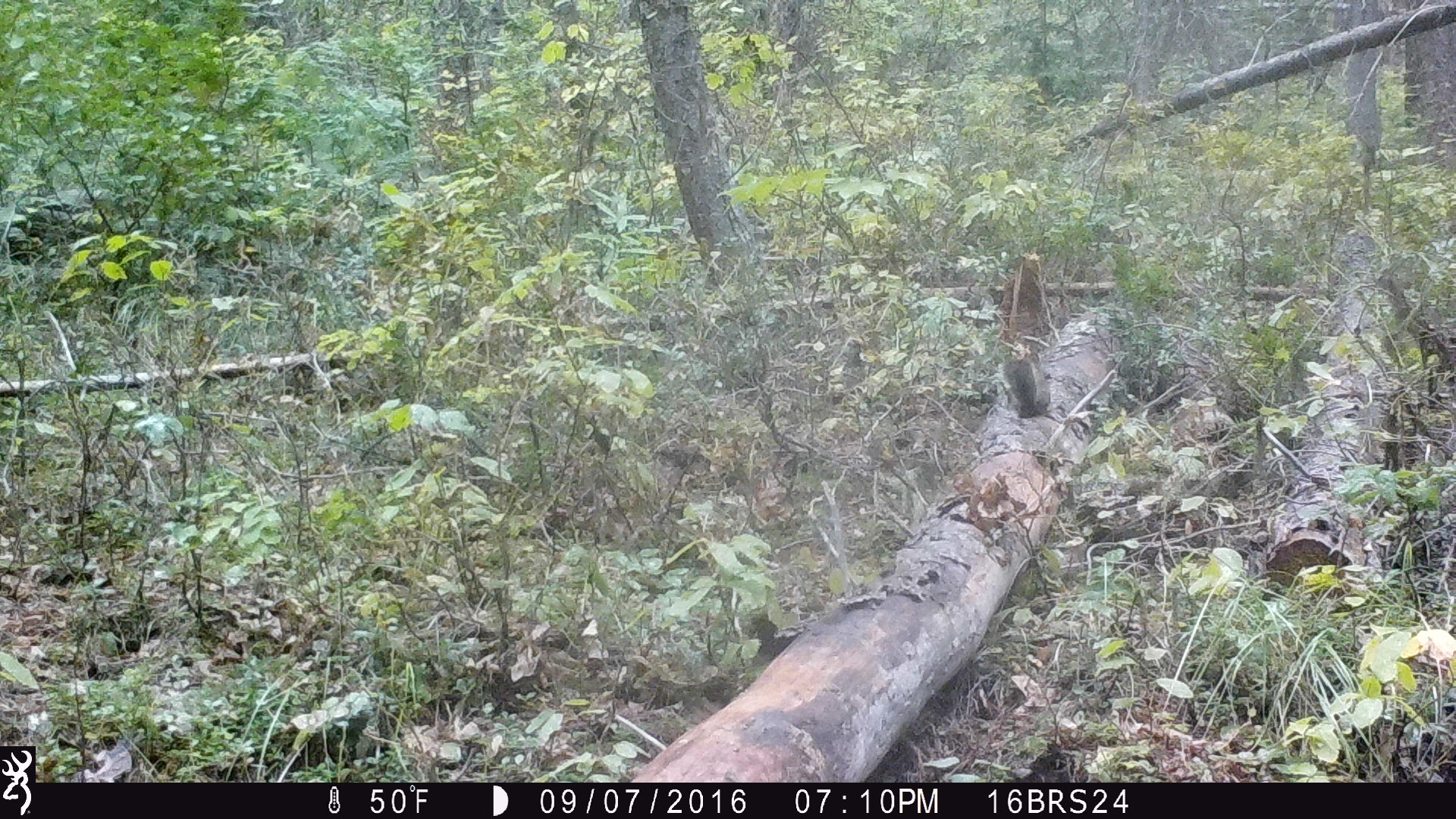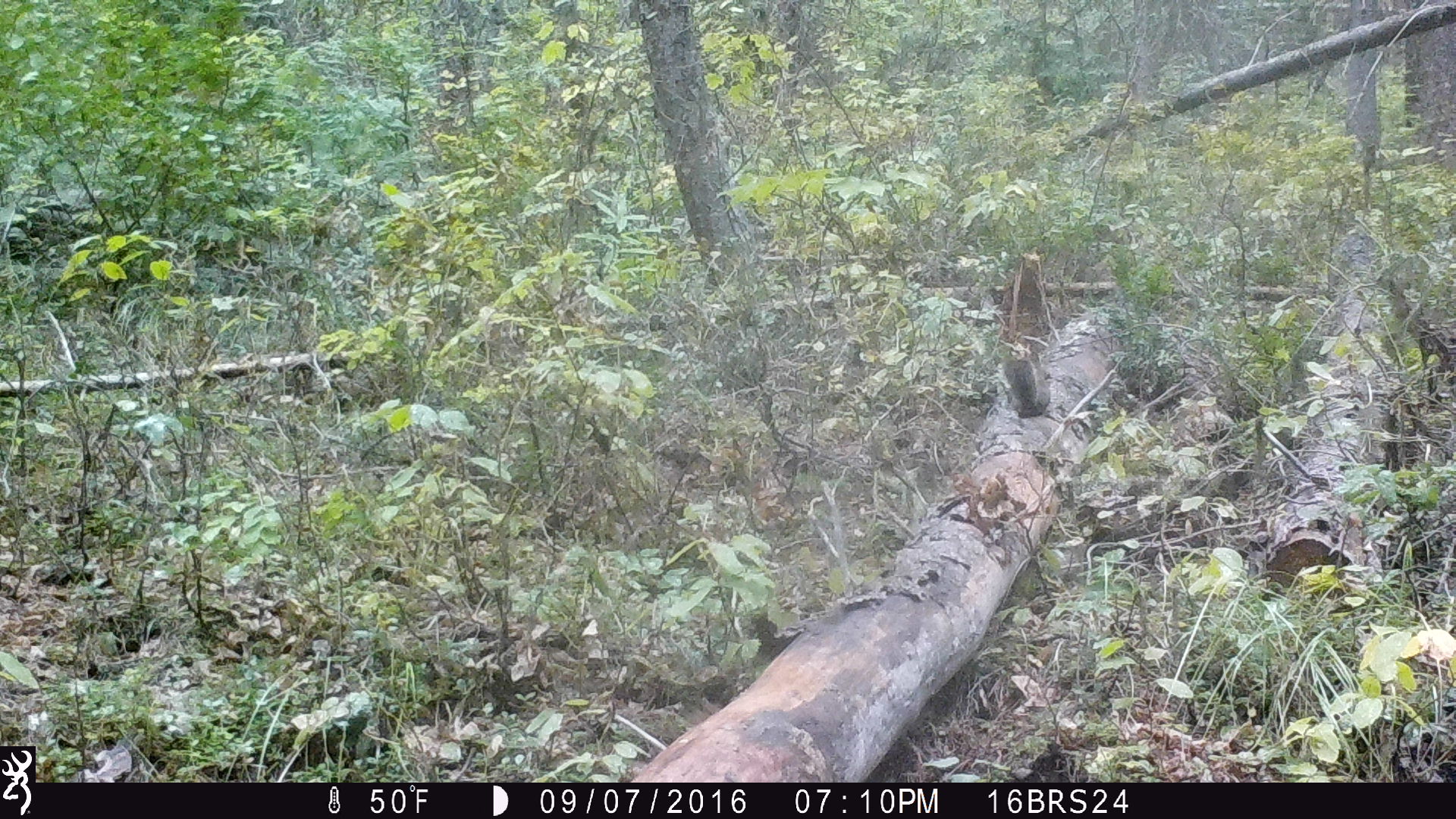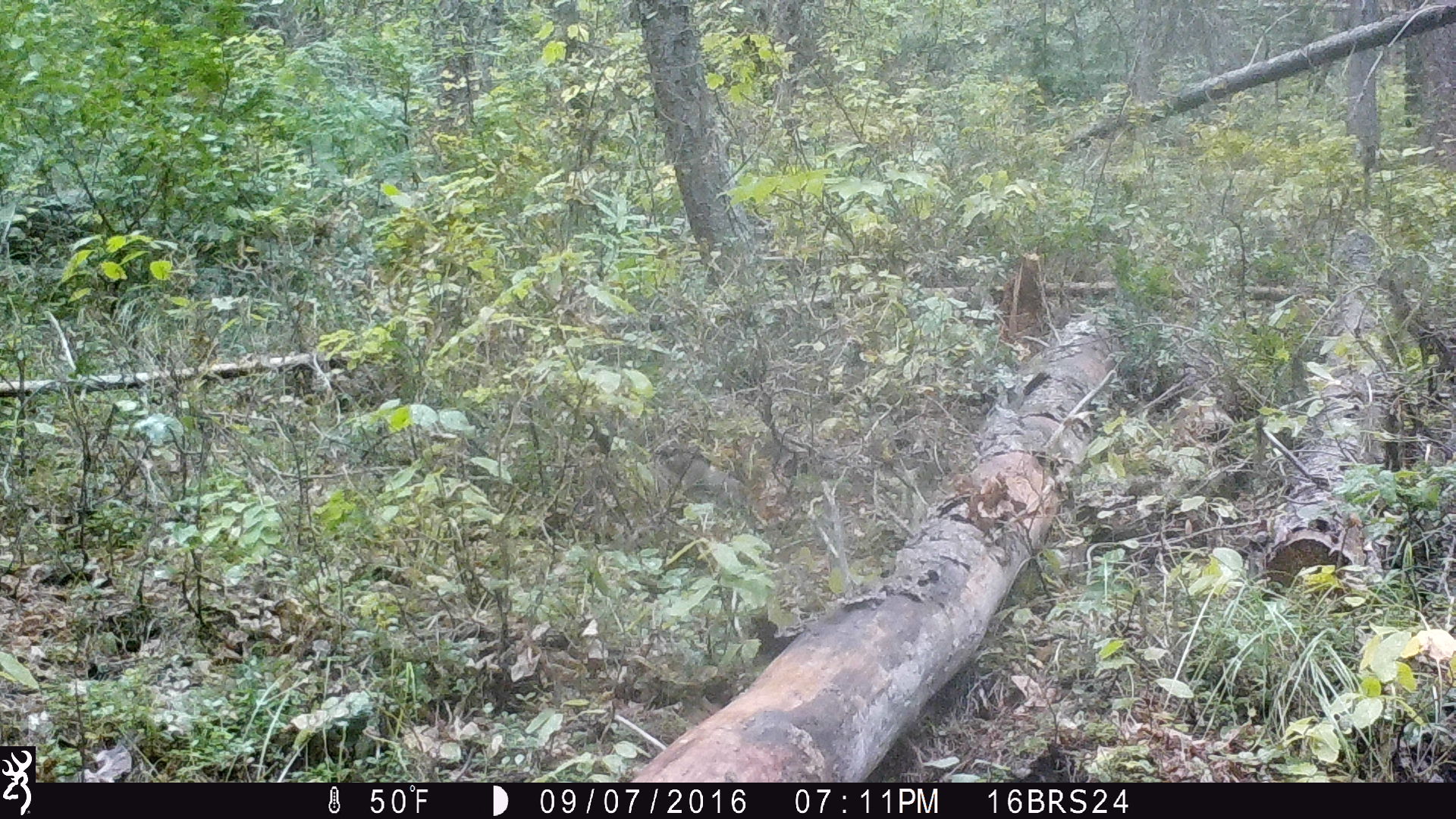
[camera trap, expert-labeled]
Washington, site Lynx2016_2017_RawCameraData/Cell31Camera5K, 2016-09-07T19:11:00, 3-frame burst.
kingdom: Animalia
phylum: Chordata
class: Mammalia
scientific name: Mammalia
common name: small mammal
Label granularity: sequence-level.